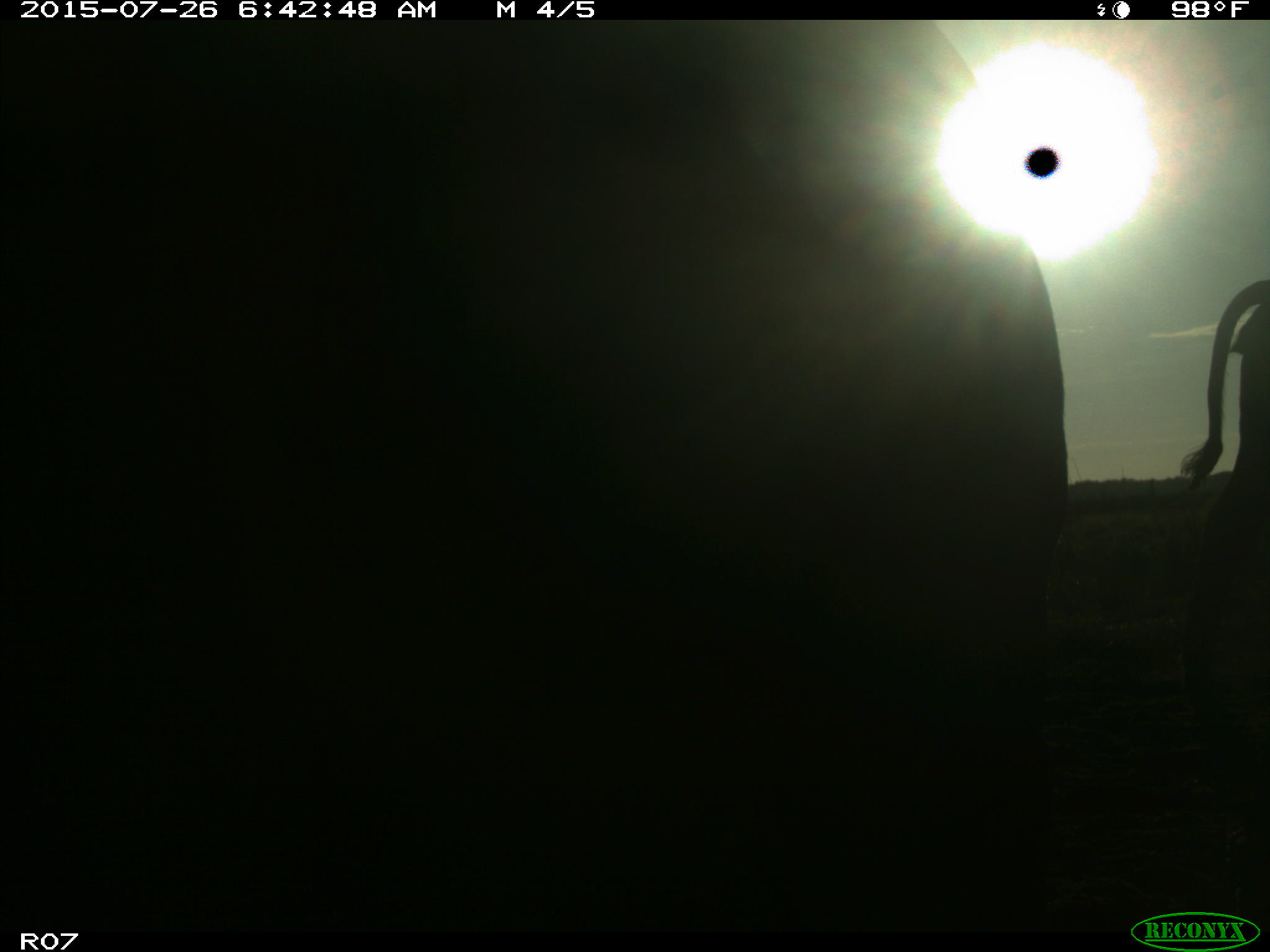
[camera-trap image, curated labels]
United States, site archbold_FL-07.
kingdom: Animalia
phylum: Chordata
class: Mammalia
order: Artiodactyla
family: Bovidae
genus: Bos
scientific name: Bos taurus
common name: domestic cow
Bos taurus (domestic cow).